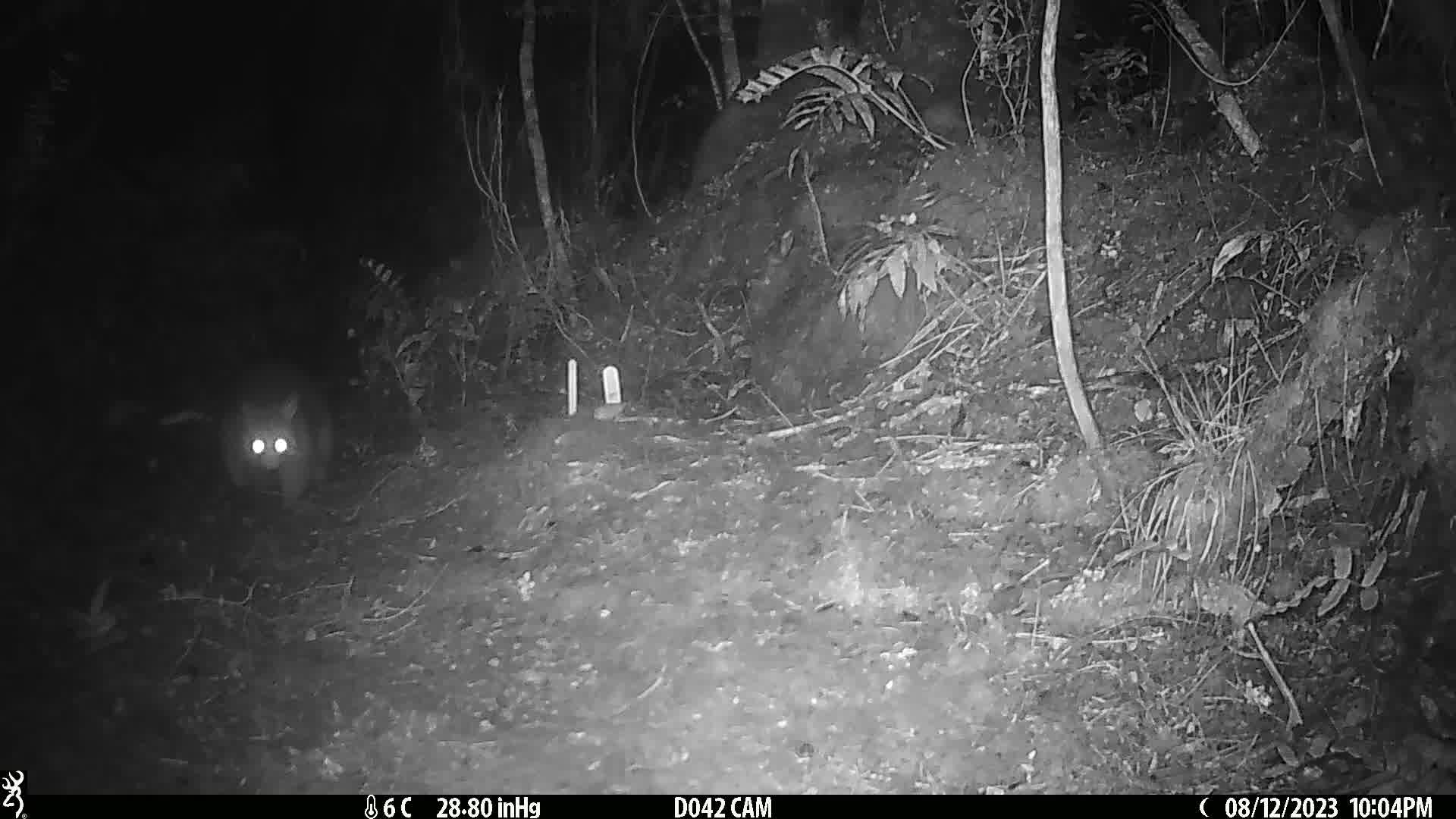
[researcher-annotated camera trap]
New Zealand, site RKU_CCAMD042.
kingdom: Animalia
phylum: Chordata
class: Mammalia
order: Diprotodontia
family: Phalangeridae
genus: Trichosurus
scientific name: Trichosurus vulpecula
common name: common brushtail possum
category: possum